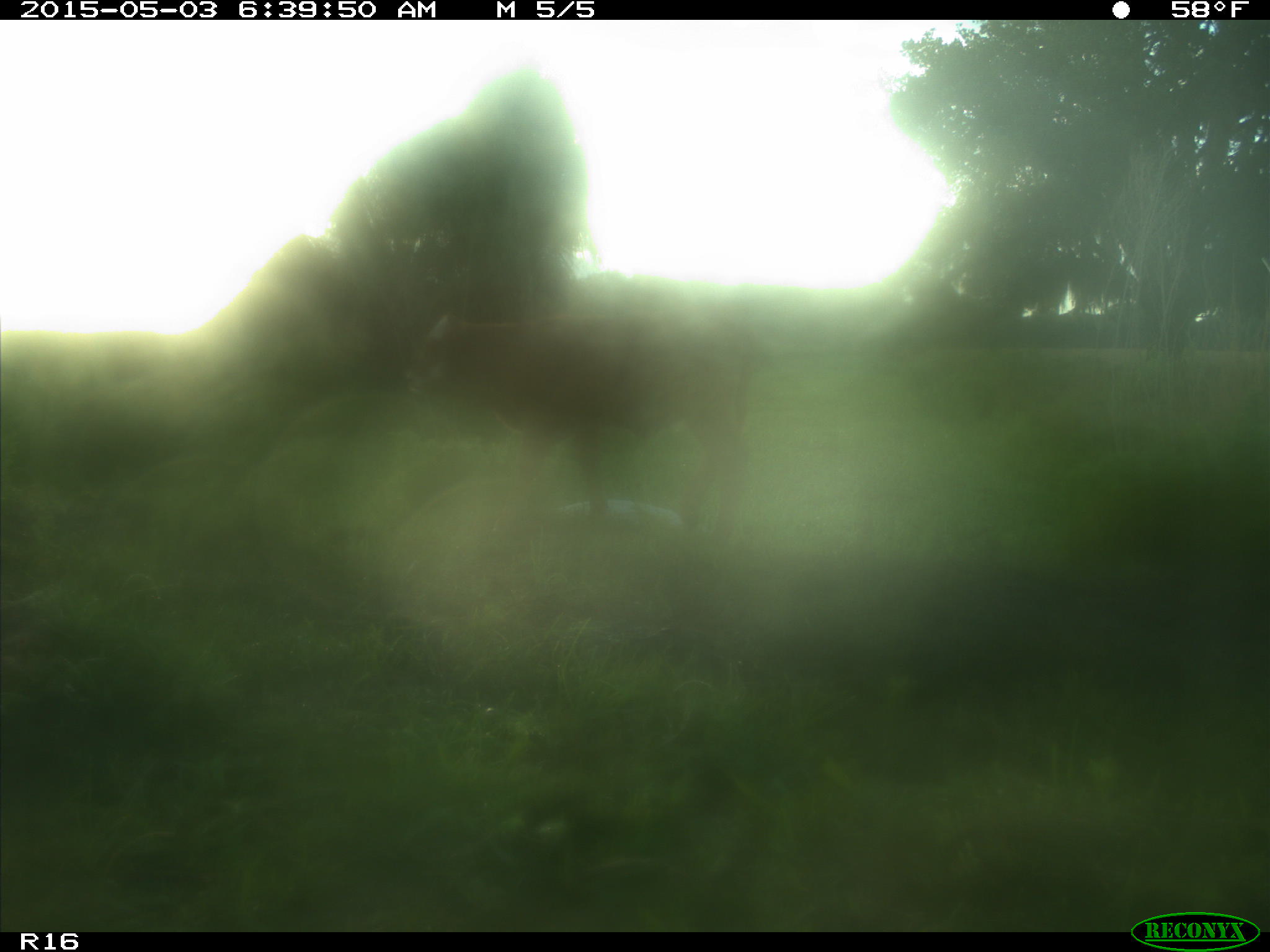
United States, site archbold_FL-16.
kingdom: Animalia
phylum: Chordata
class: Mammalia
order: Artiodactyla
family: Bovidae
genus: Bos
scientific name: Bos taurus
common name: domestic cow